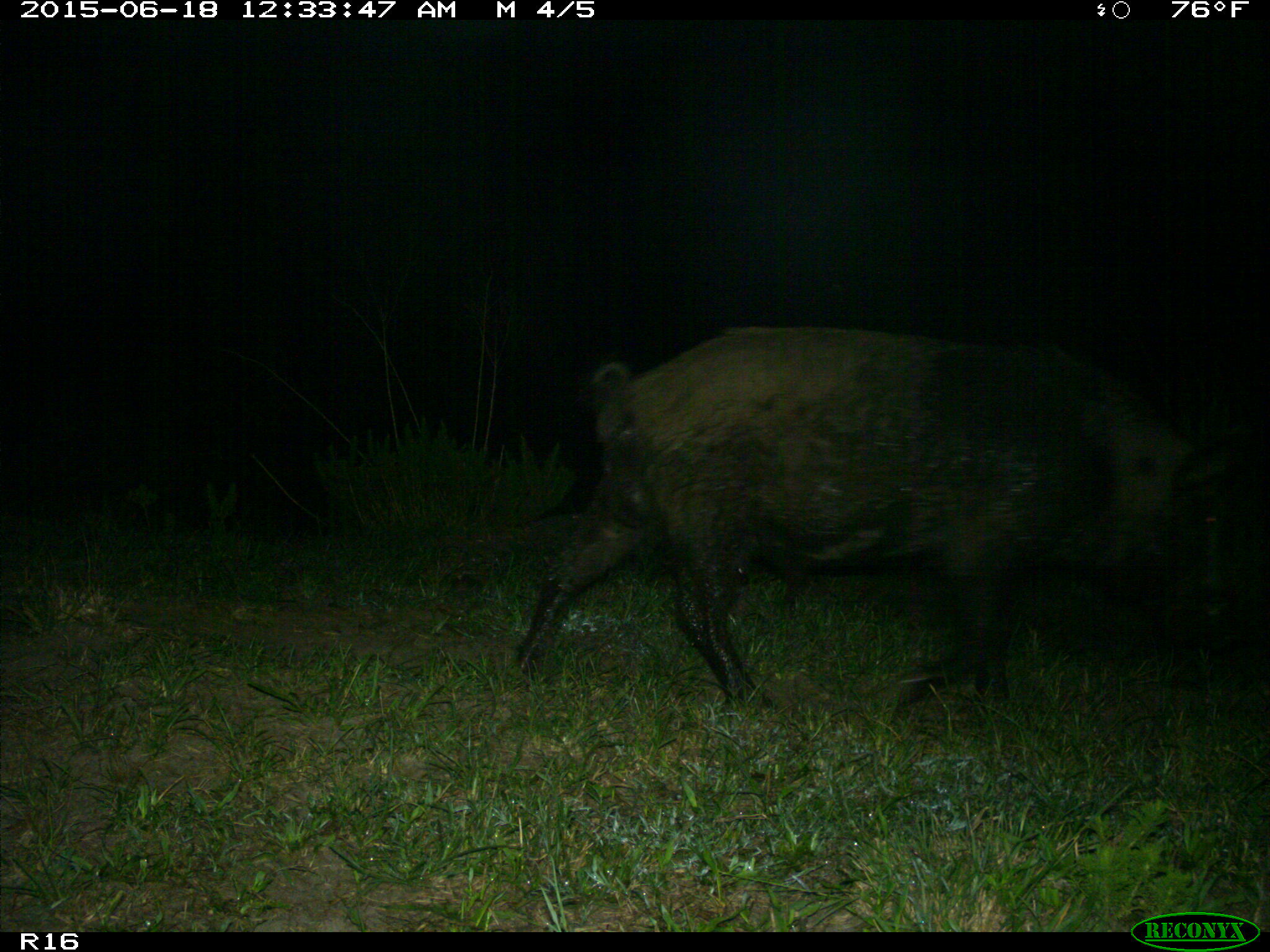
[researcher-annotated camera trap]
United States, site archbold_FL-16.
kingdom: Animalia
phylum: Chordata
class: Mammalia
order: Artiodactyla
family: Suidae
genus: Sus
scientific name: Sus scrofa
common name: wild boar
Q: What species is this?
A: Sus scrofa (wild boar).